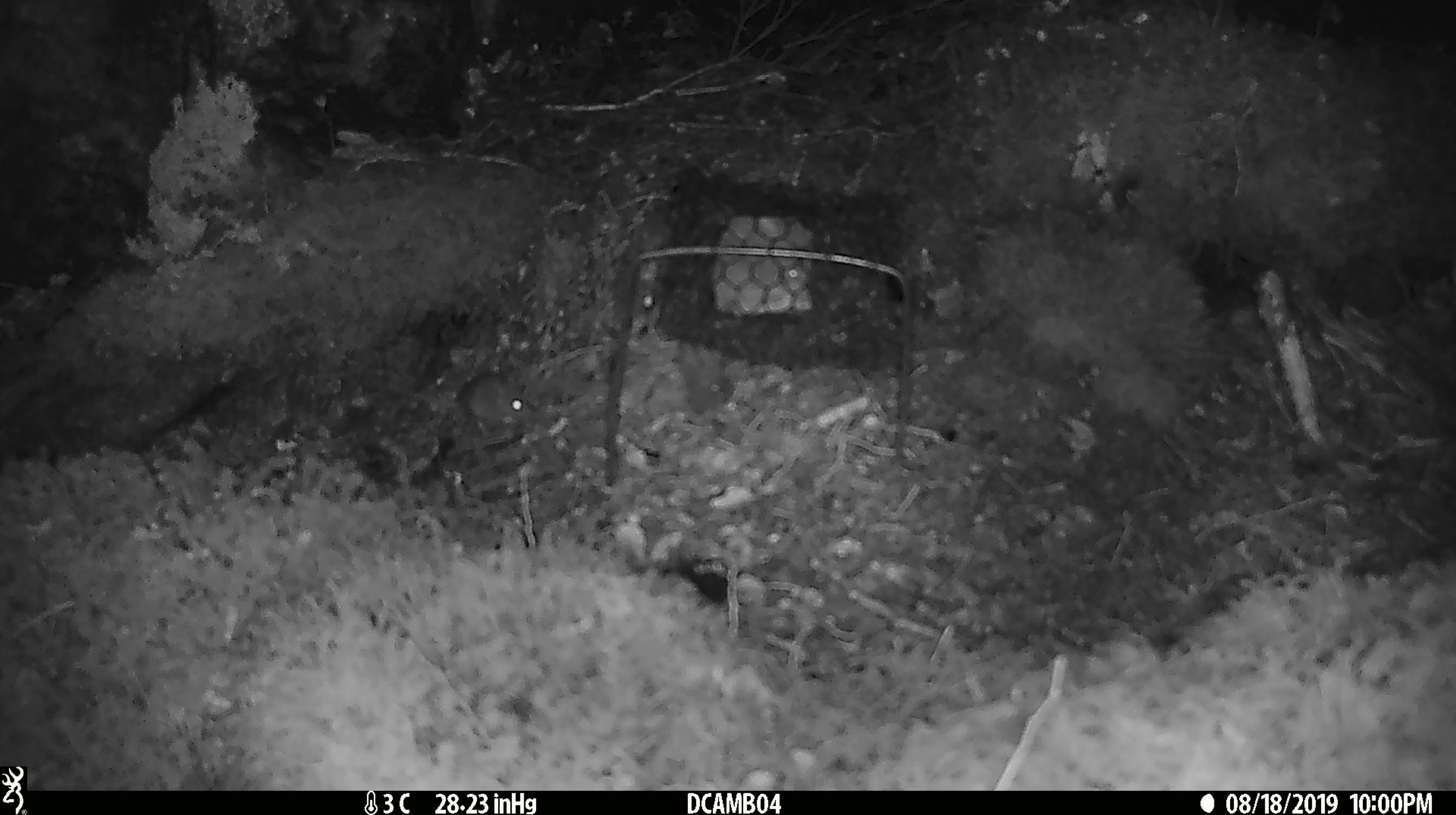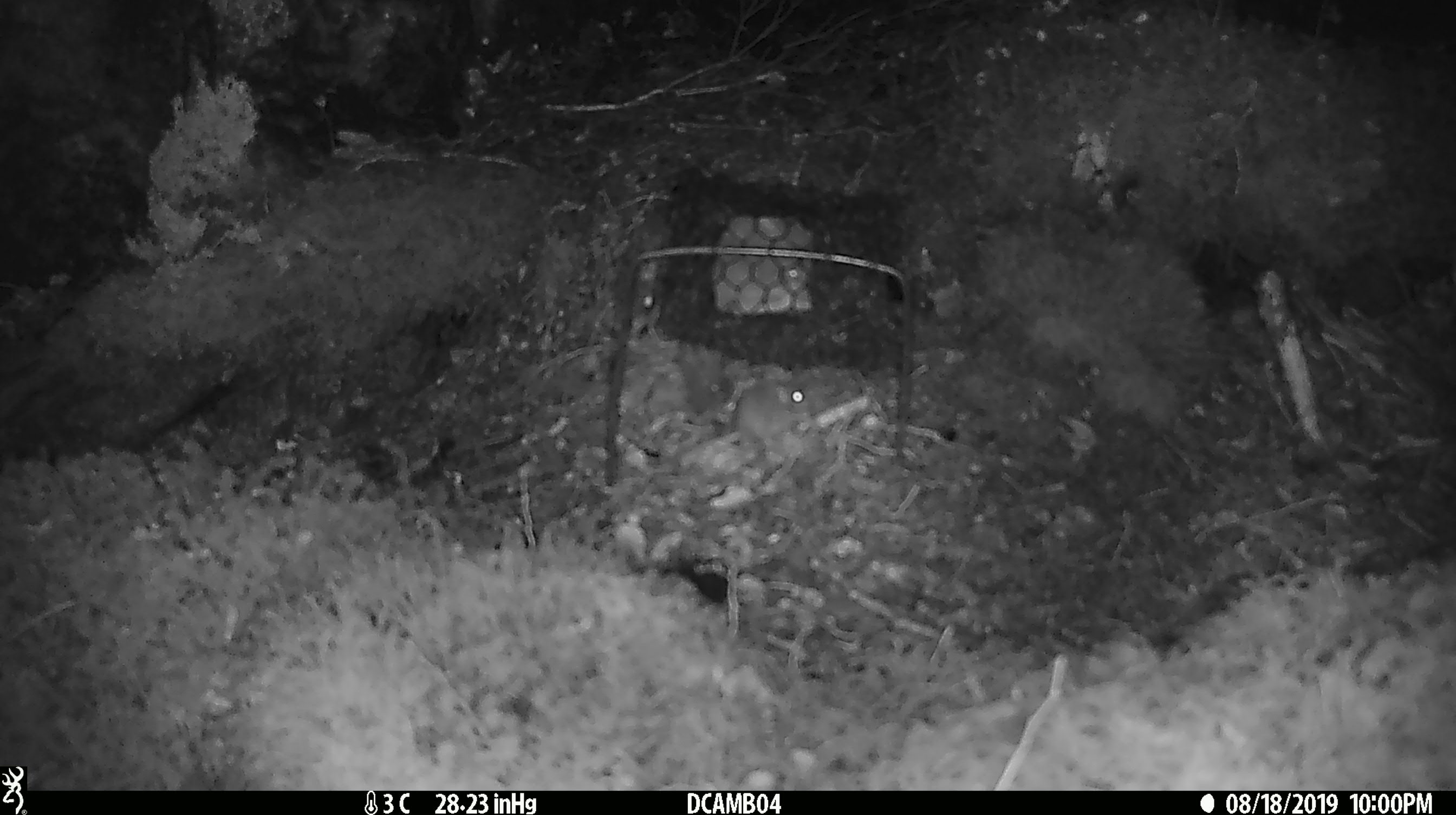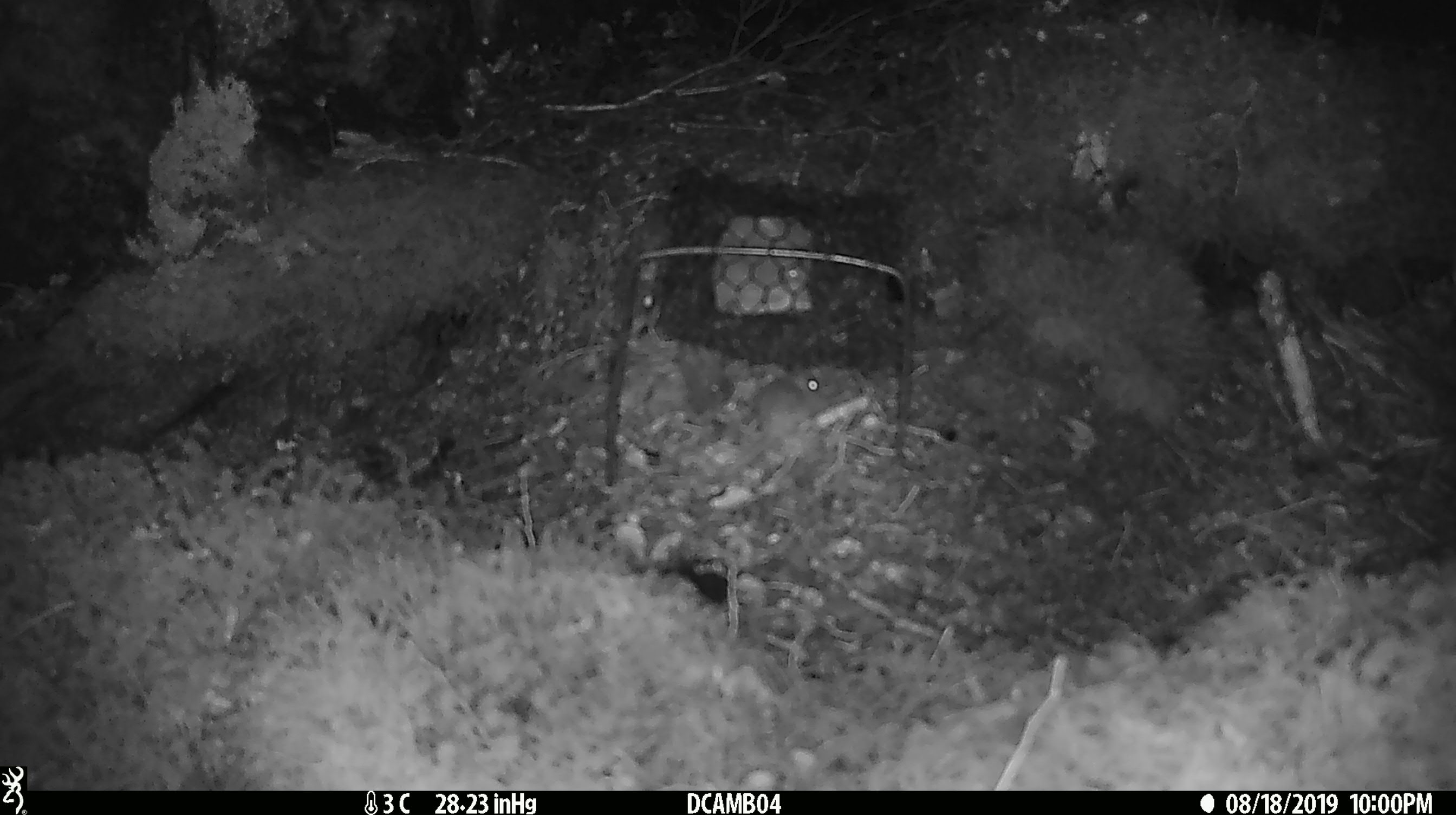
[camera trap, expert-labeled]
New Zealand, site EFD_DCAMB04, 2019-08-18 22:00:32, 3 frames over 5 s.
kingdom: Animalia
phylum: Chordata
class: Mammalia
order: Rodentia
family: Muridae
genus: Mus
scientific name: Mus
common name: mouse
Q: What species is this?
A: Mouse (Mus).